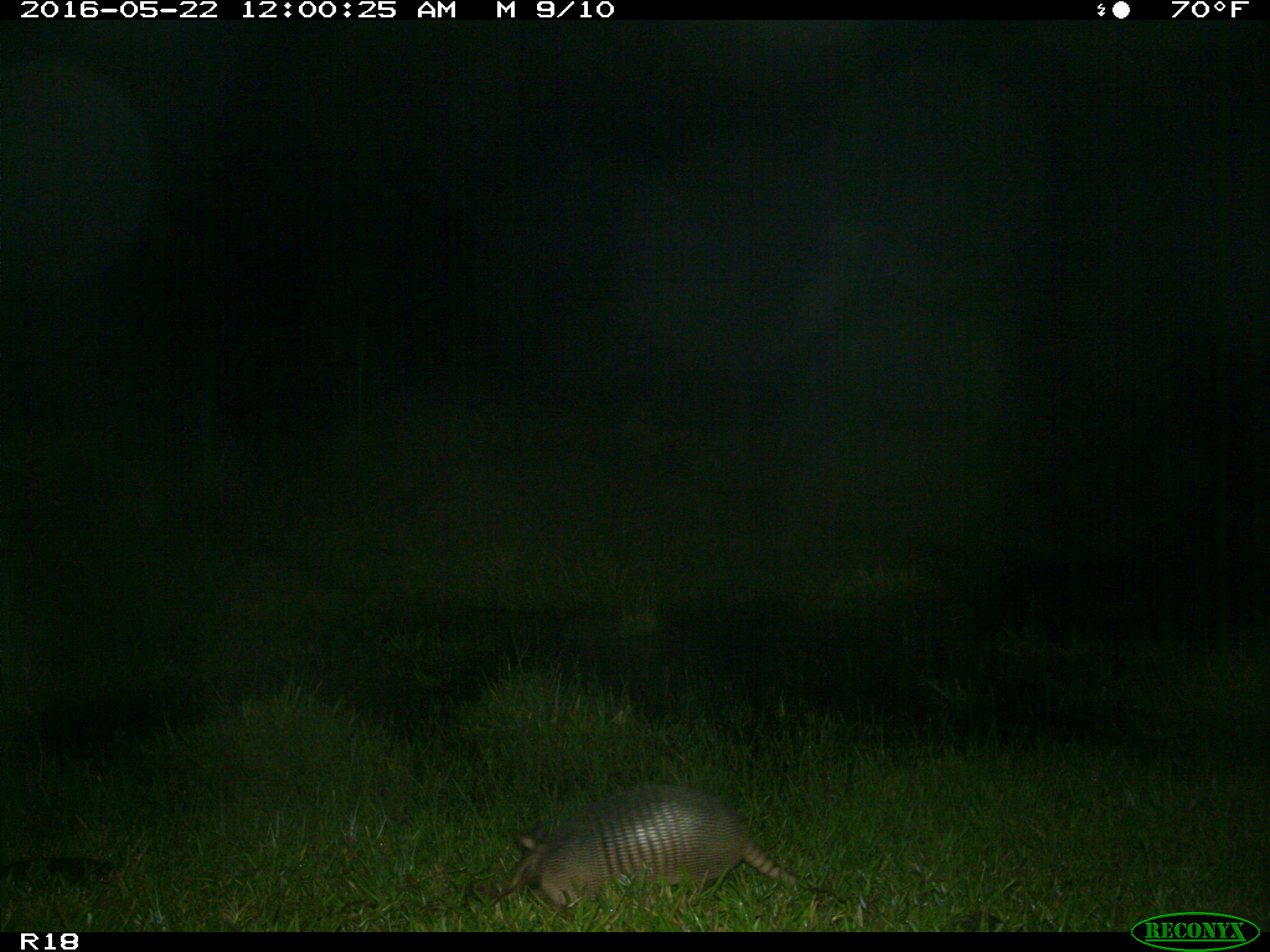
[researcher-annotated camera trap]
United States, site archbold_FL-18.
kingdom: Animalia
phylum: Chordata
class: Mammalia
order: Cingulata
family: Dasypodidae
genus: Dasypus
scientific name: Dasypus novemcinctus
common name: nine-banded armadillo